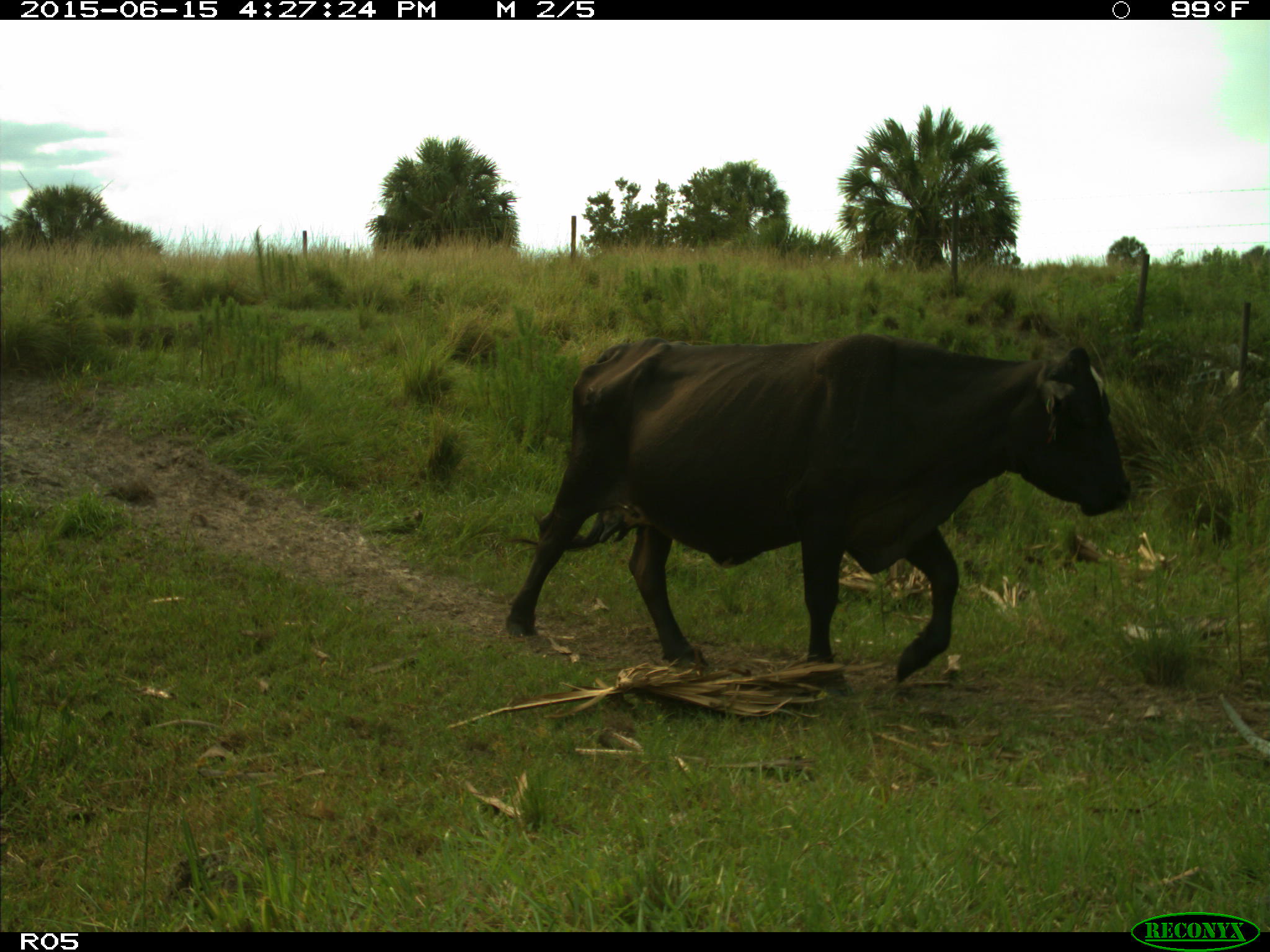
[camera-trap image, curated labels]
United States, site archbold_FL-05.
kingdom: Animalia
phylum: Chordata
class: Mammalia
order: Artiodactyla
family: Bovidae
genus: Bos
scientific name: Bos taurus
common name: domestic cow